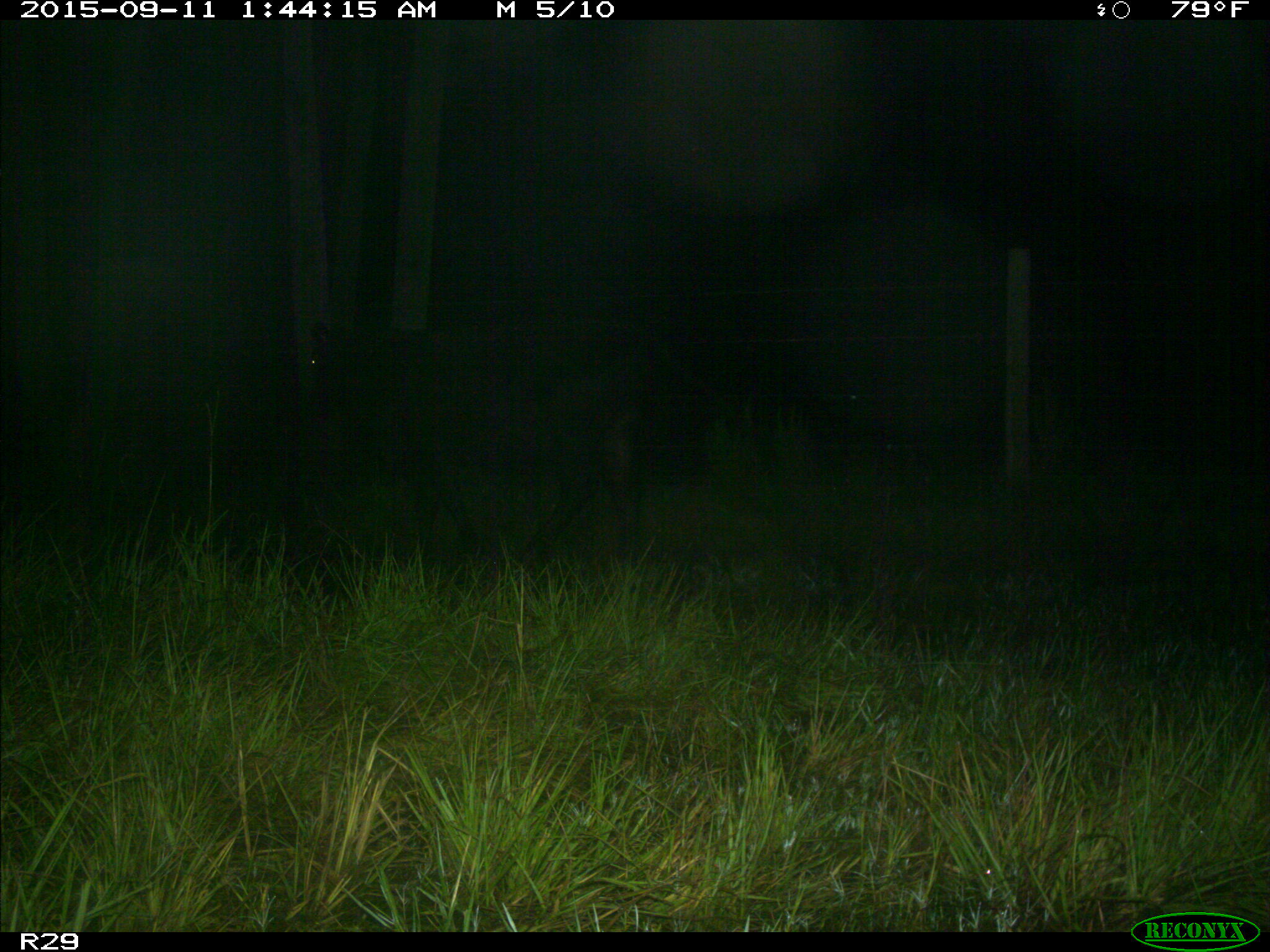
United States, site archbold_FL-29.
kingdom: Animalia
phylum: Chordata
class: Mammalia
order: Artiodactyla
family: Bovidae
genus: Bos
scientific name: Bos taurus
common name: domestic cow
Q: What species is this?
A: Bos taurus (domestic cow).